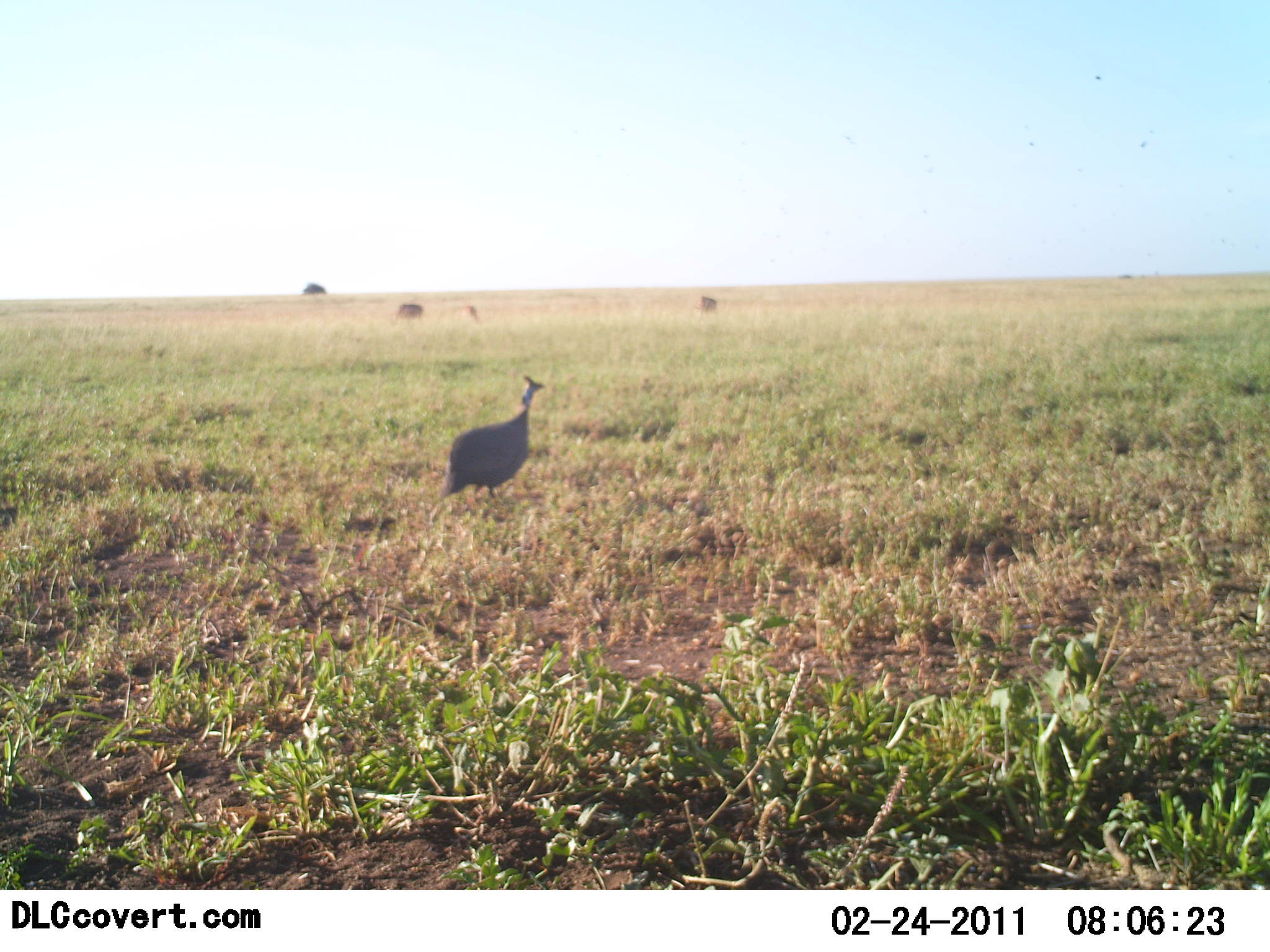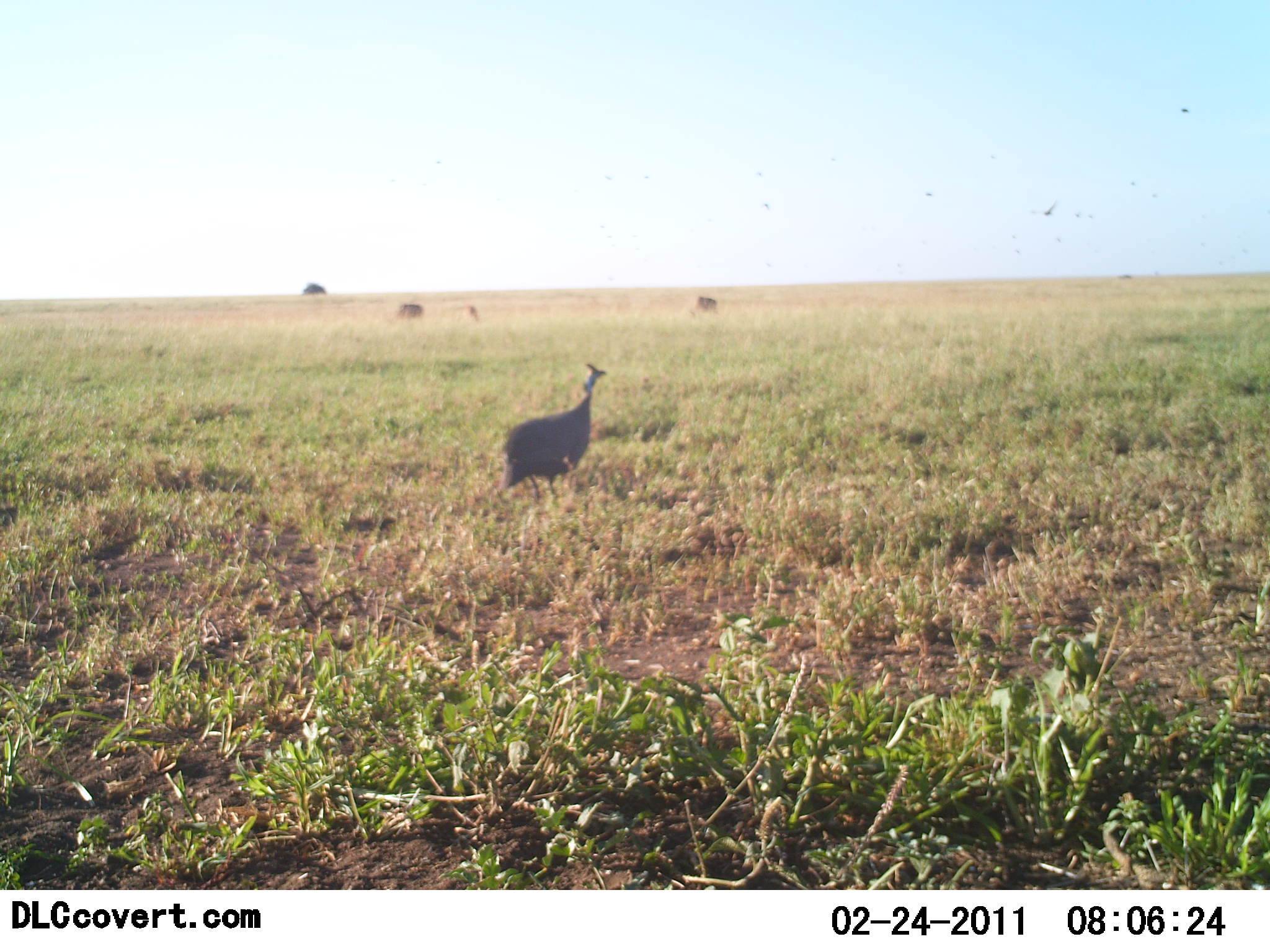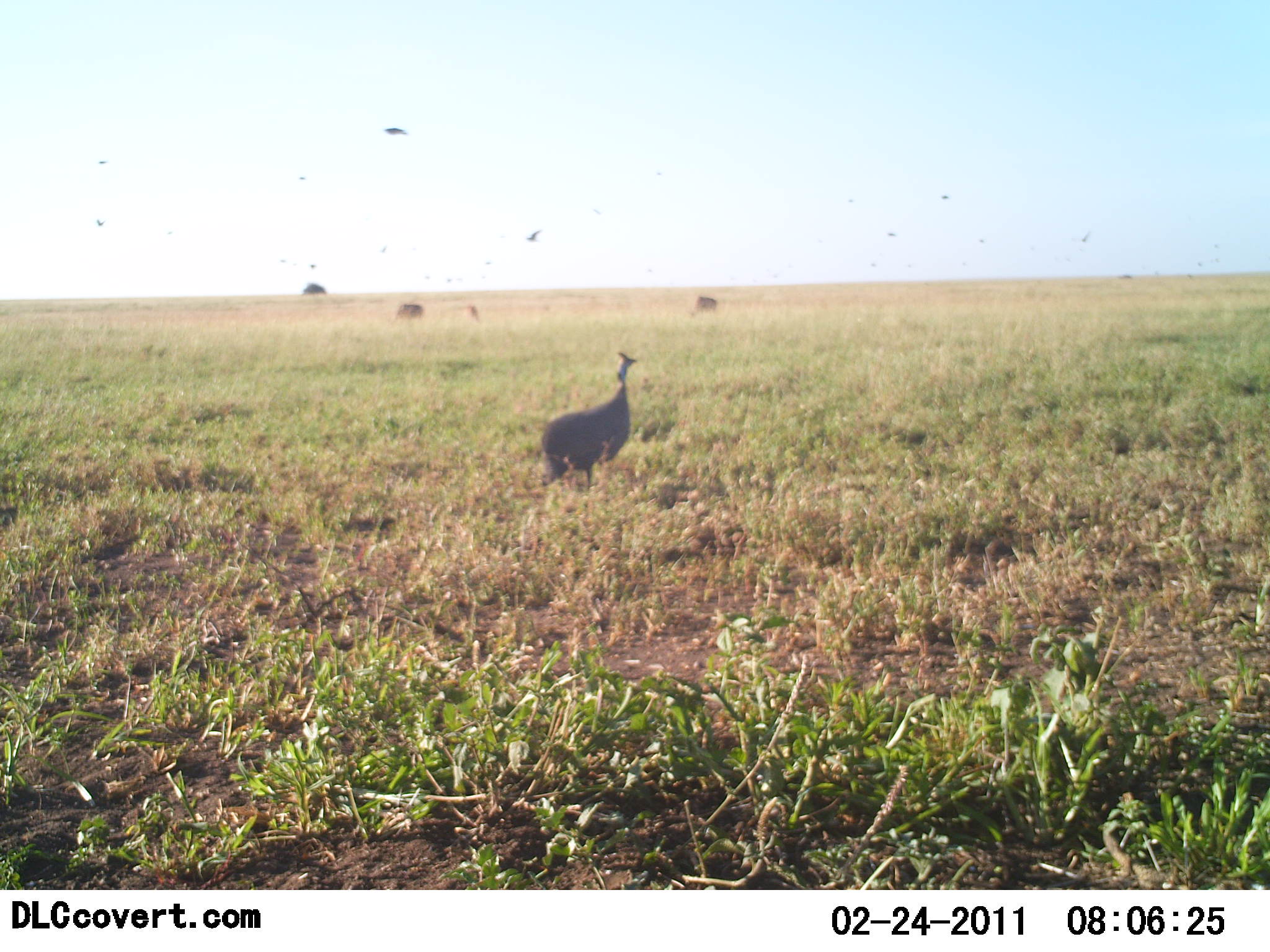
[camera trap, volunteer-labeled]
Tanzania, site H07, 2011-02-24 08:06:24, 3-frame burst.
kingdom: Animalia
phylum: Chordata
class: Aves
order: Galliformes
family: Numididae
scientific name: Numididae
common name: guinea fowl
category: guineafowl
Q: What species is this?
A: Guineafowl (guinea fowl) (Numididae).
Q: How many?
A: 1.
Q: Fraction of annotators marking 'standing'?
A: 6%.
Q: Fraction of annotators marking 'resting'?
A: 0%.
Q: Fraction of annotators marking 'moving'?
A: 94%.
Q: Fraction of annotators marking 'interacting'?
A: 0%.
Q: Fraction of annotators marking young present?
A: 0%.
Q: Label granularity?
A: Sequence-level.